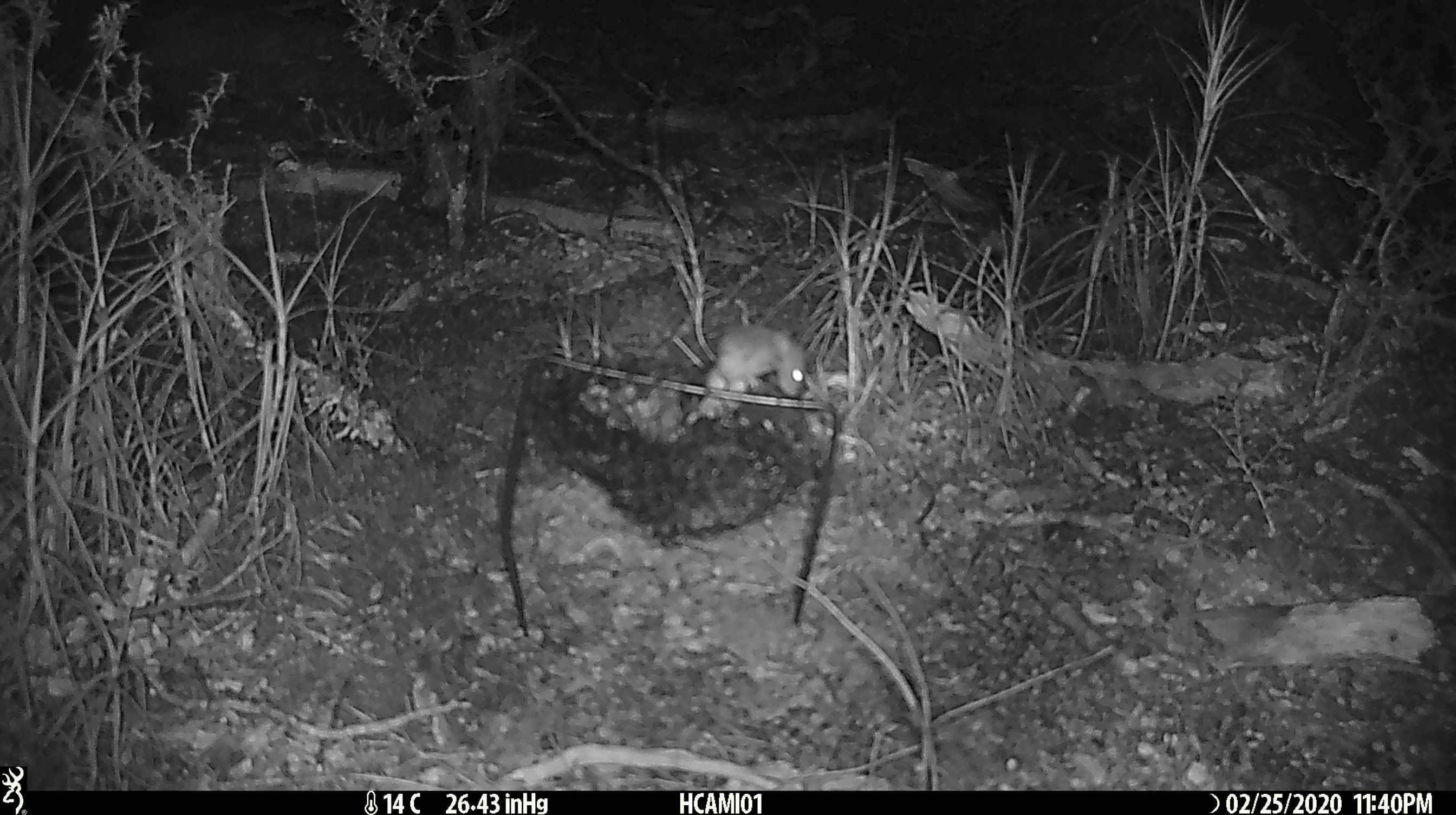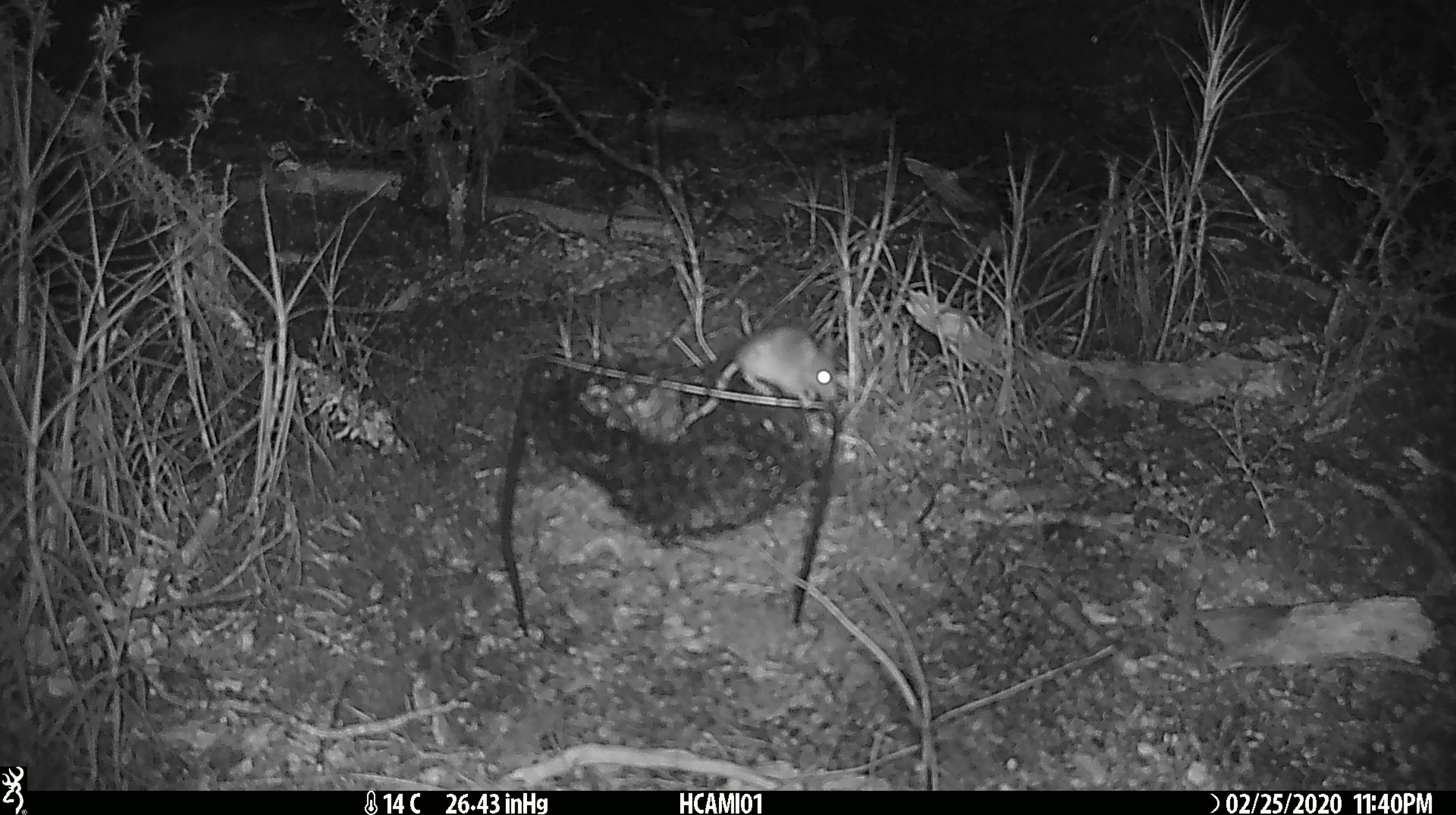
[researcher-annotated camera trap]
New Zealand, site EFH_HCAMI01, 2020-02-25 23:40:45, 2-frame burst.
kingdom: Animalia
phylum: Chordata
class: Mammalia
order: Rodentia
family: Muridae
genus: Mus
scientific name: Mus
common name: mouse